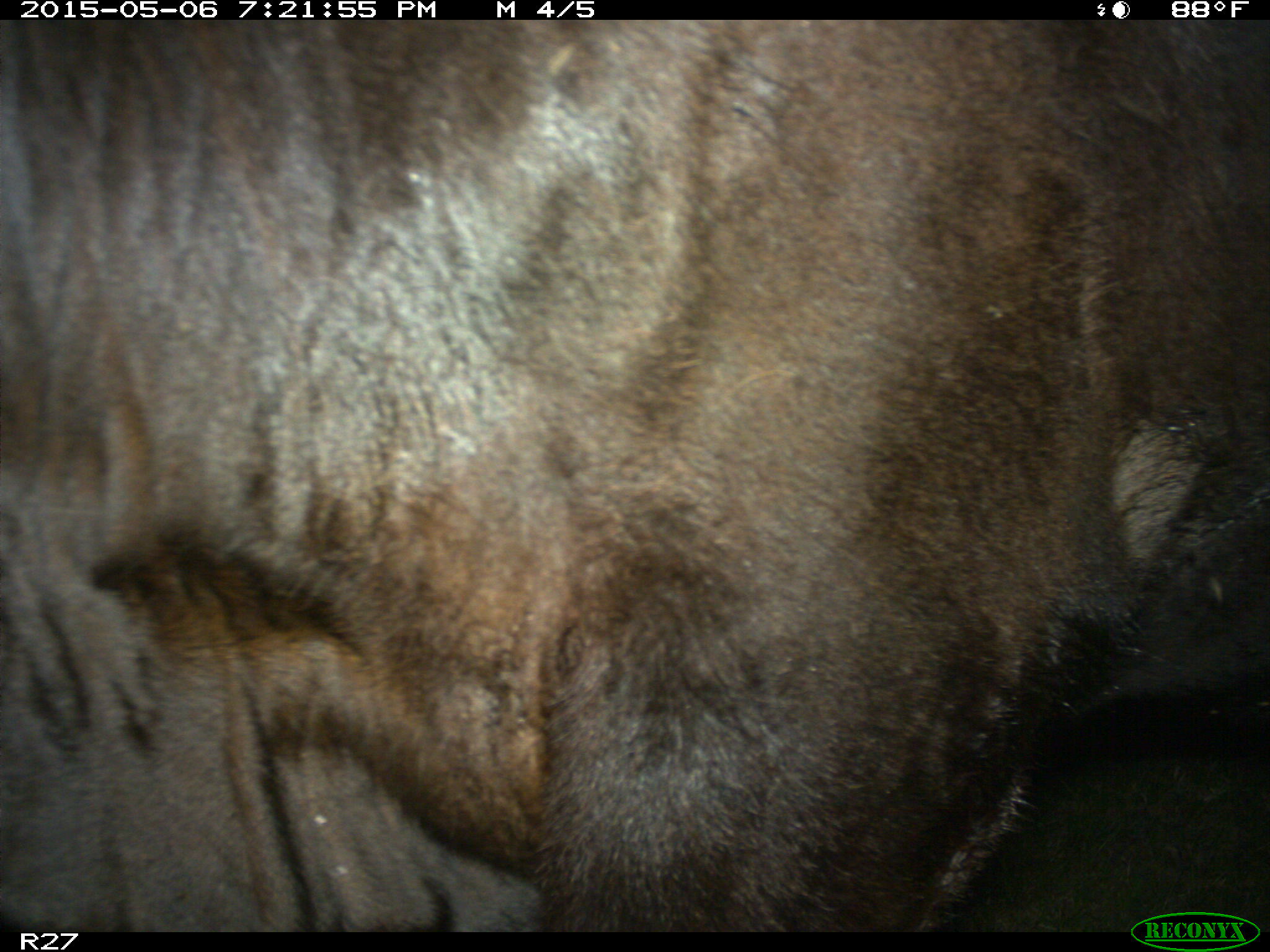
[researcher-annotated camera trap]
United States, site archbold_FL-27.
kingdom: Animalia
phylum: Chordata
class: Mammalia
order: Artiodactyla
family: Bovidae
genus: Bos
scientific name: Bos taurus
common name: domestic cow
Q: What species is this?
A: Bos taurus (domestic cow).